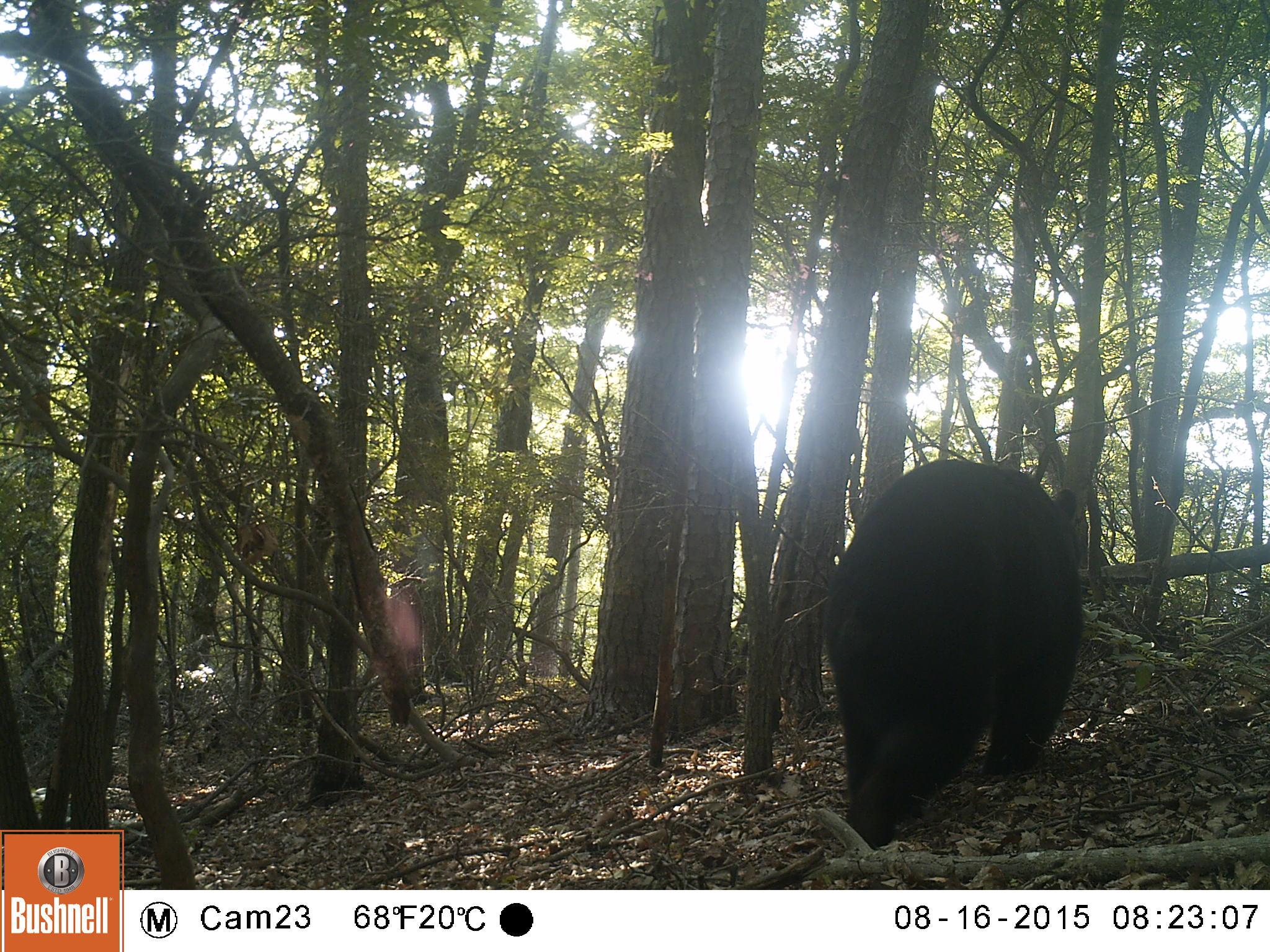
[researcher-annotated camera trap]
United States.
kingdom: Animalia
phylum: Chordata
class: Mammalia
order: Carnivora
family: Ursidae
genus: Ursus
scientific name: Ursus americanus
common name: american black bear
American Black Bear (Ursus americanus).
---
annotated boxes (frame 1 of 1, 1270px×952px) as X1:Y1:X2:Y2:
American Black Bear: 820:452:1076:828